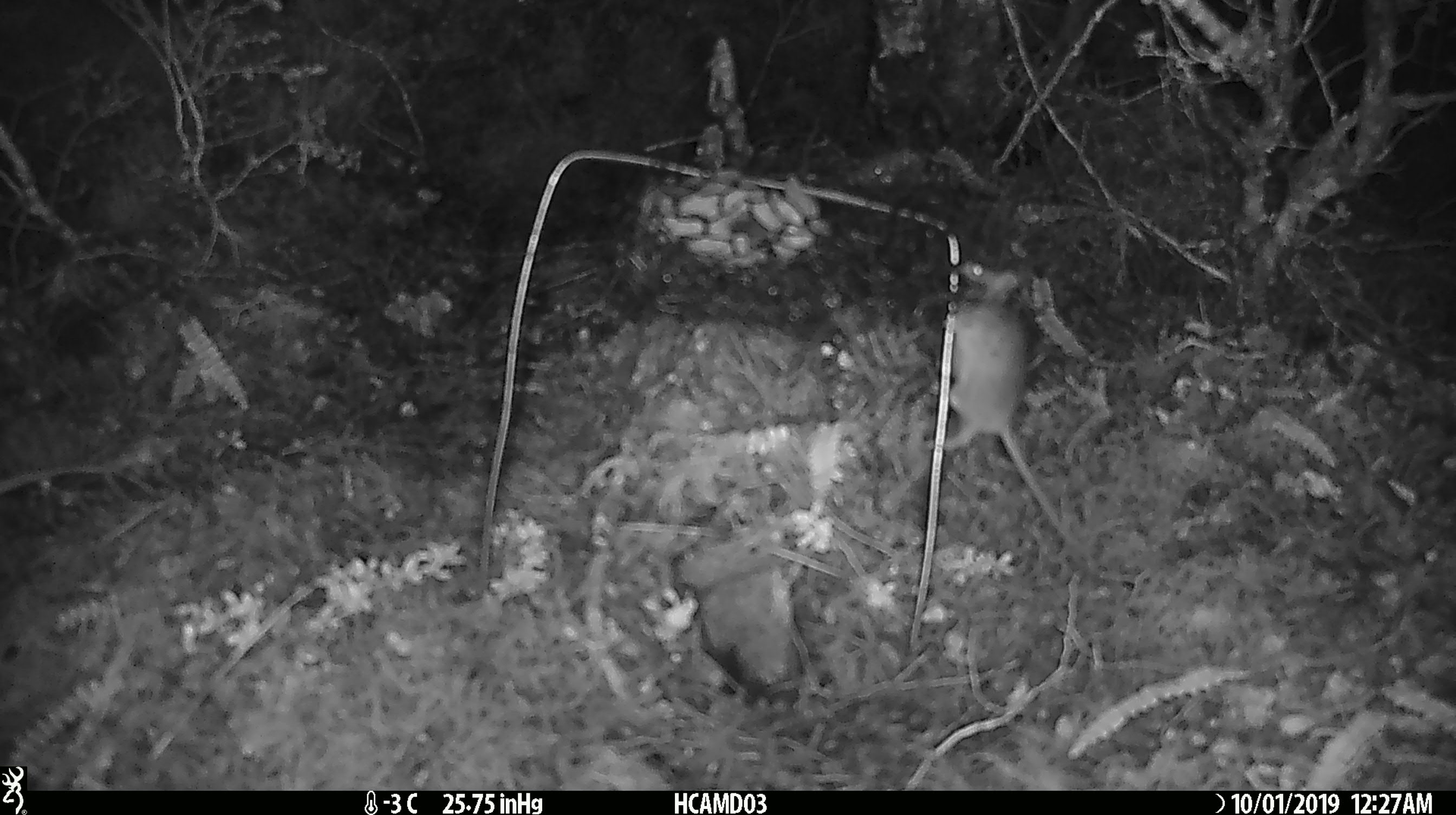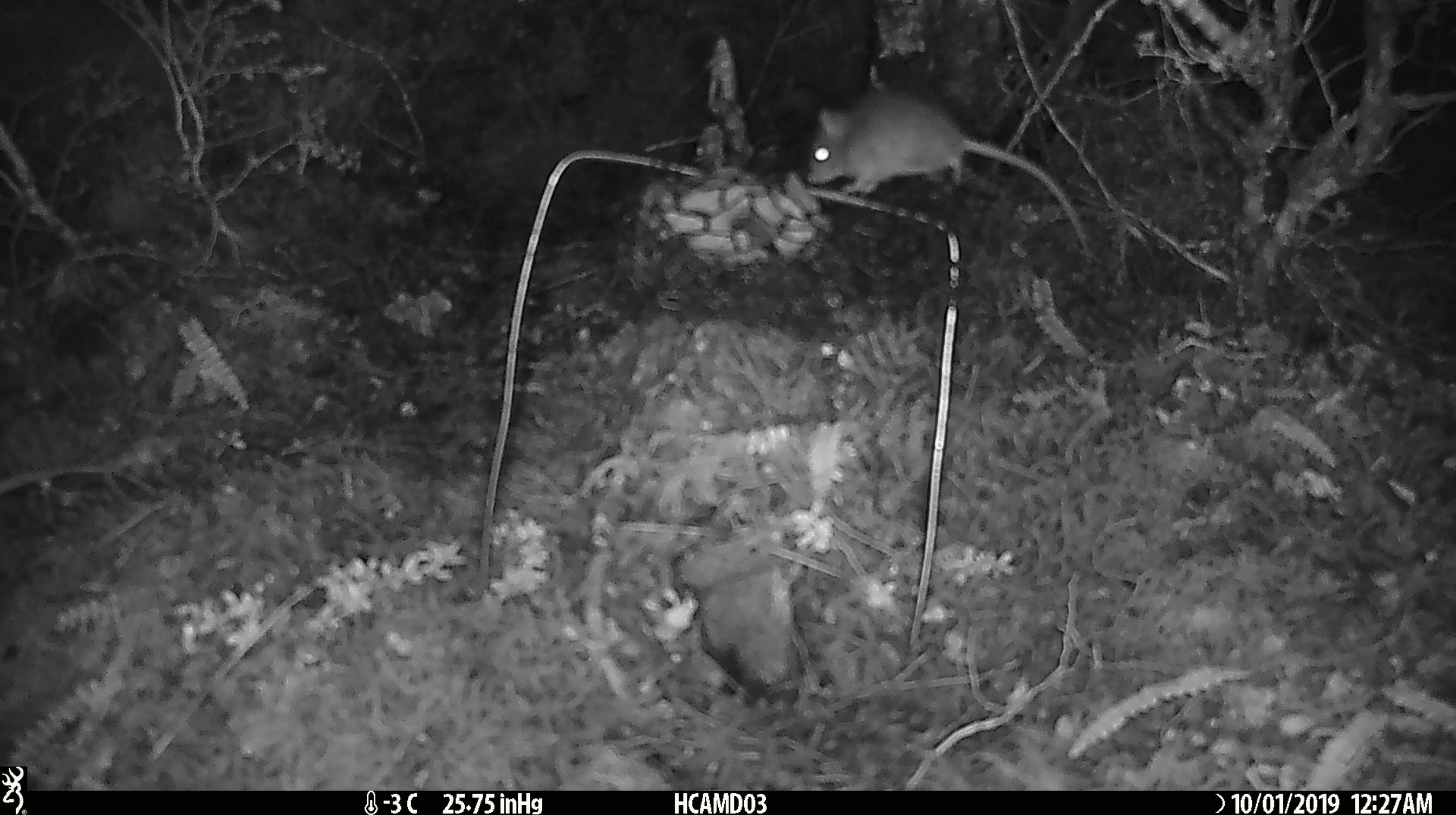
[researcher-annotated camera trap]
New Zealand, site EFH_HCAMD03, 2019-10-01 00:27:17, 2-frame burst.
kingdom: Animalia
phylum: Chordata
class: Mammalia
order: Rodentia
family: Muridae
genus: Mus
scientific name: Mus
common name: mouse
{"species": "mouse (Mus)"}